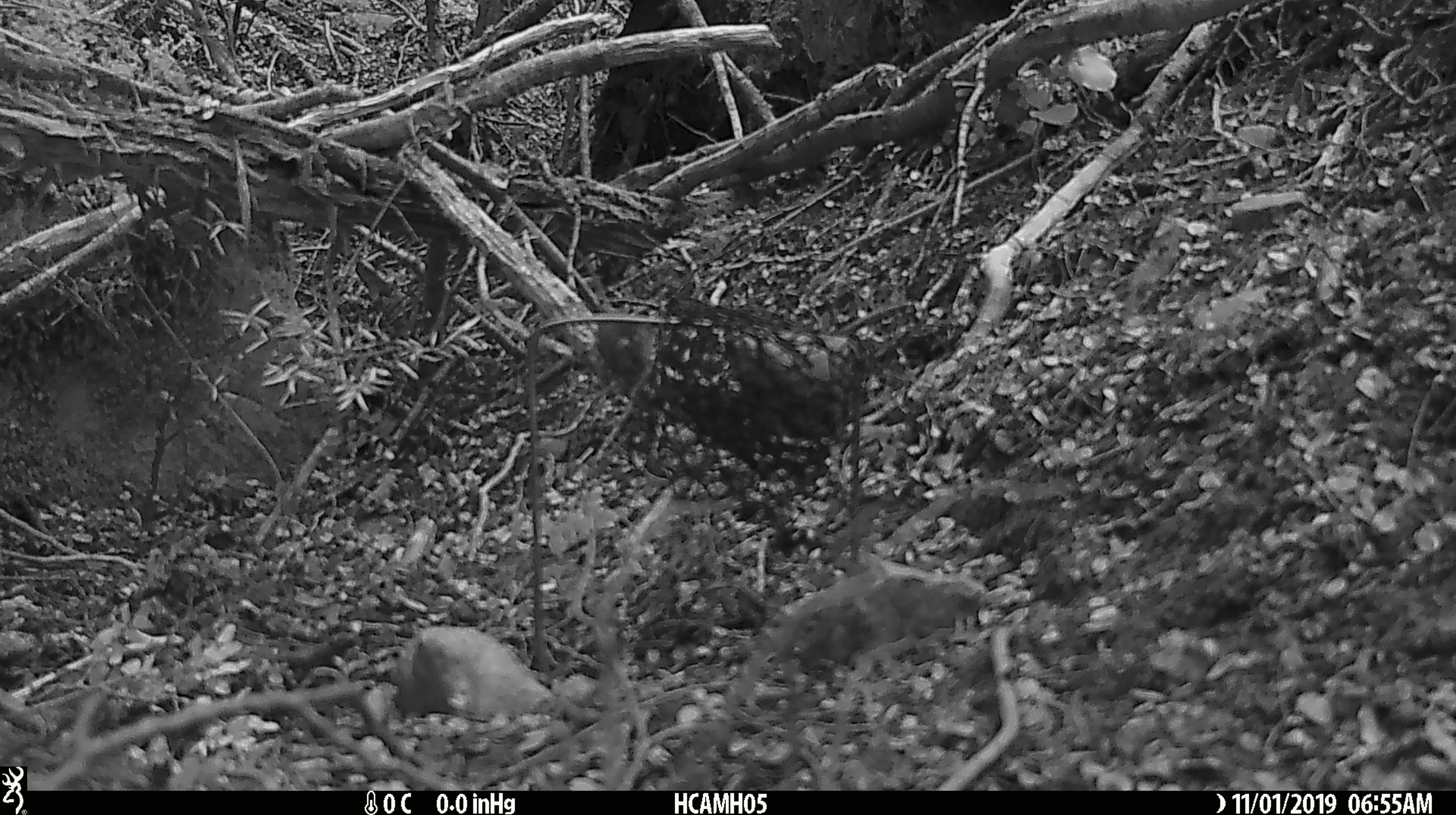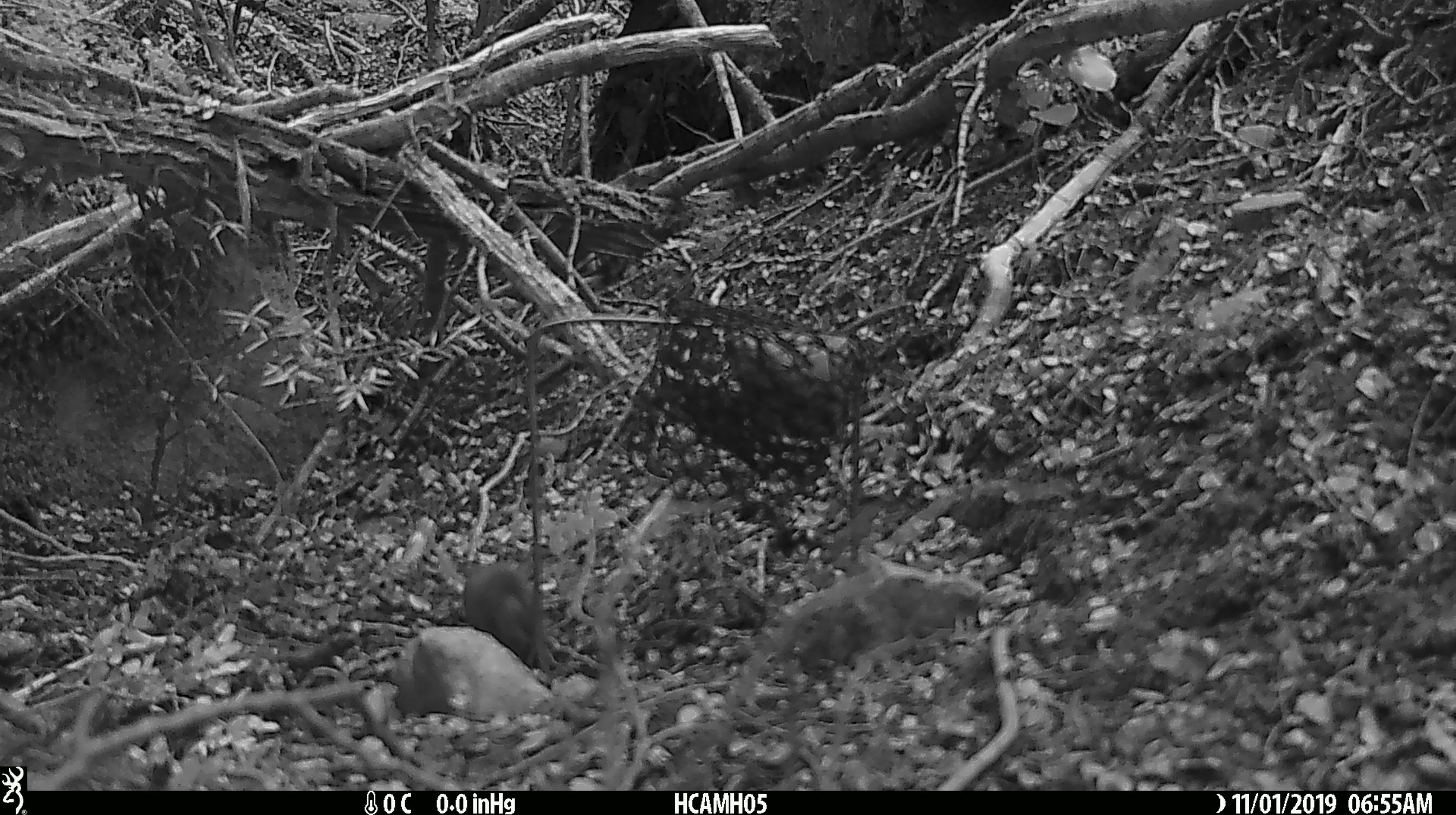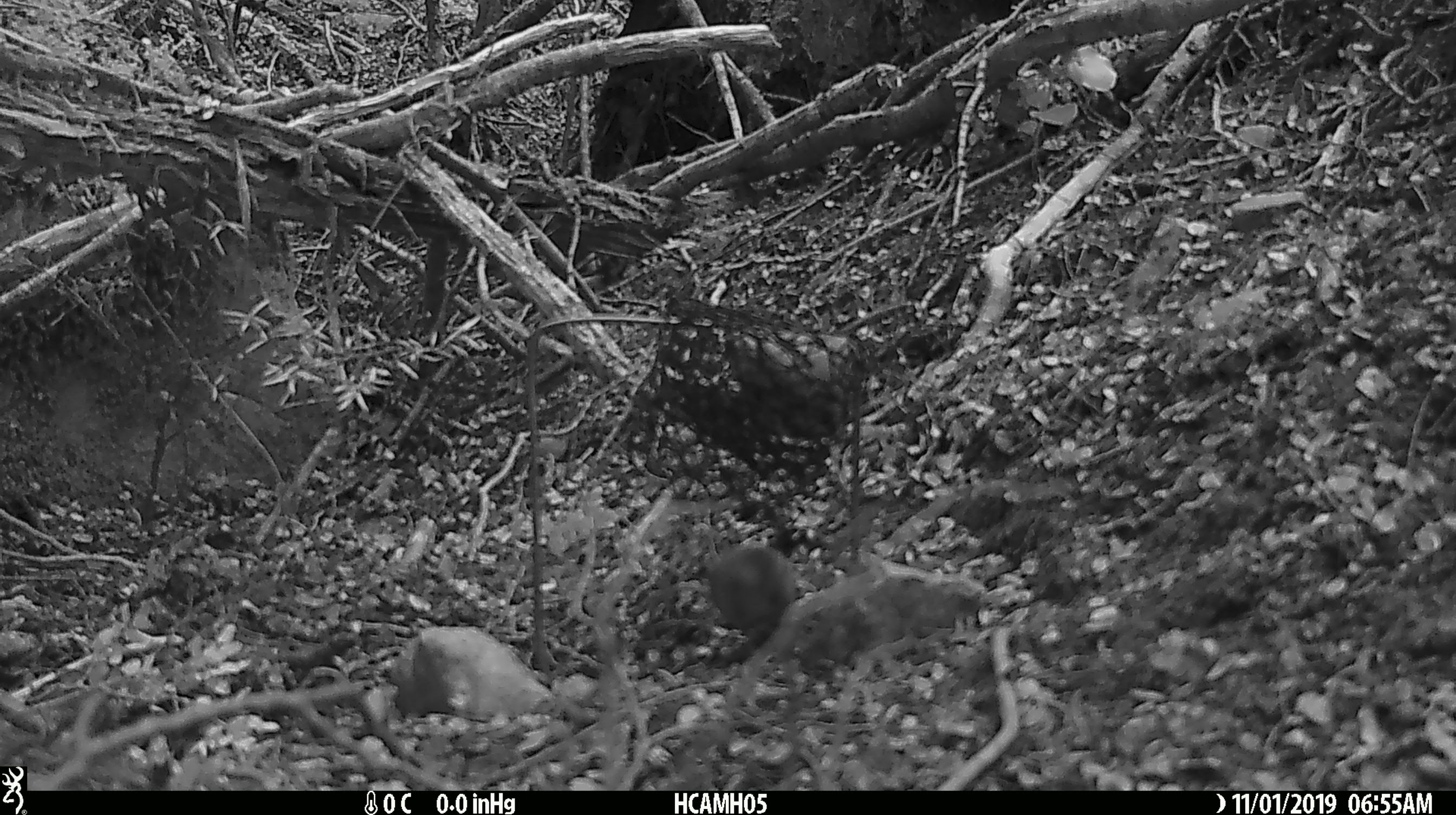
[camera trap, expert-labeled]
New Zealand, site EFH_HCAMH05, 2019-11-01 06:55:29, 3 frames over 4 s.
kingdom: Animalia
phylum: Chordata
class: Mammalia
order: Rodentia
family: Muridae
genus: Mus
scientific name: Mus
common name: mouse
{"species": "mouse (Mus)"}